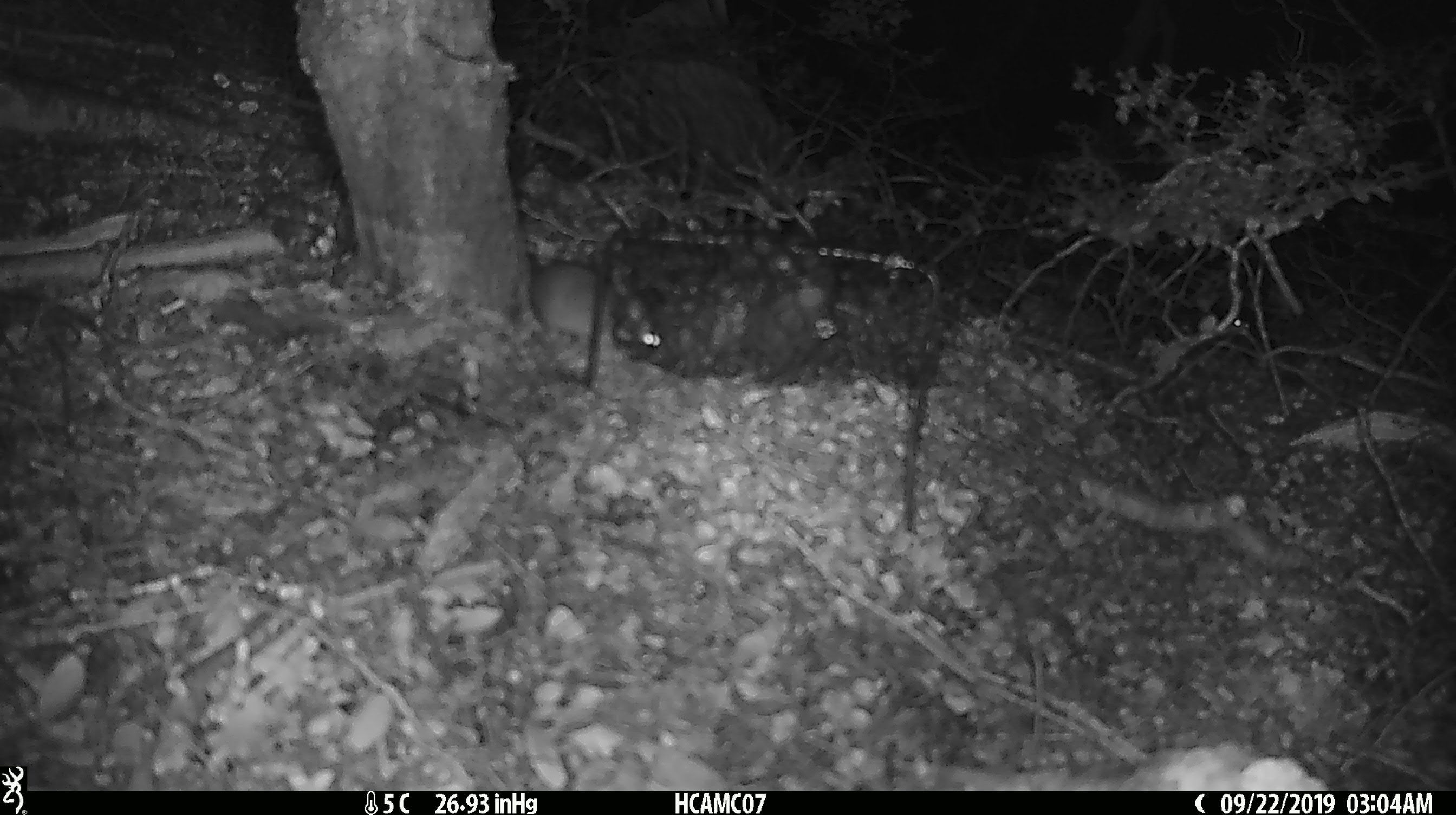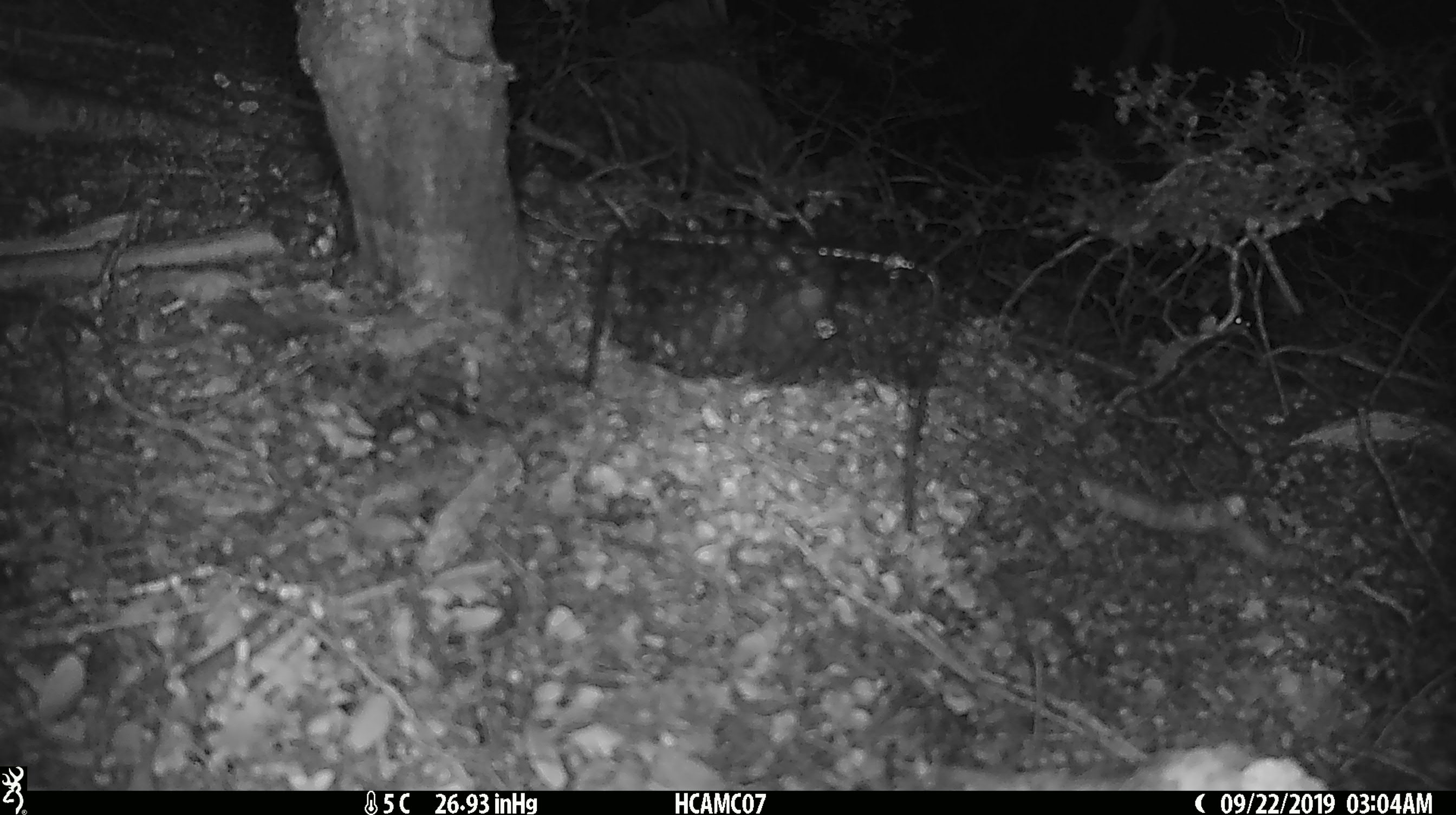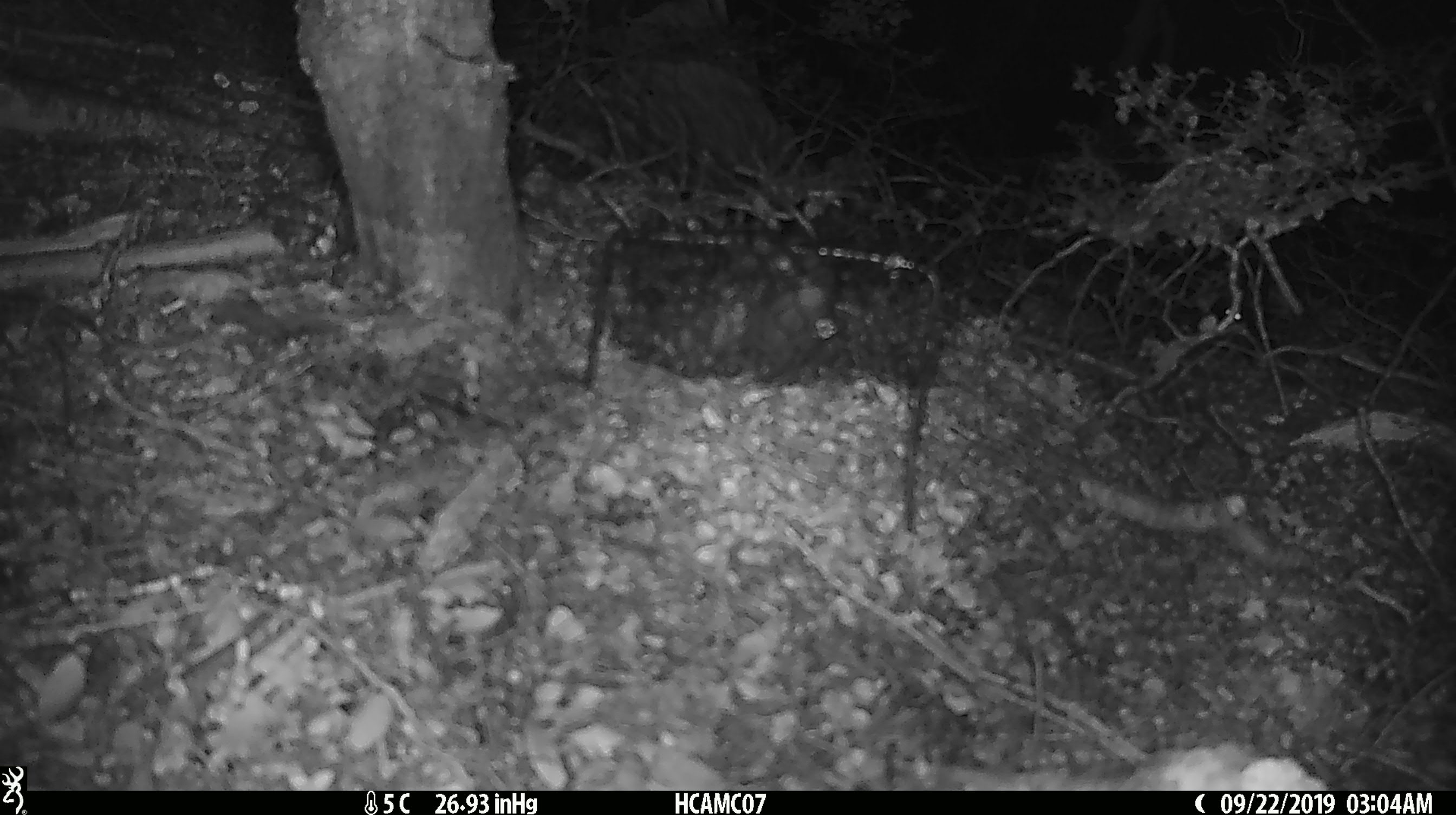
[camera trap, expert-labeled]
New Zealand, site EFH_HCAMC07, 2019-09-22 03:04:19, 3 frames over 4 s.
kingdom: Animalia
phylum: Chordata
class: Mammalia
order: Rodentia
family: Muridae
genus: Mus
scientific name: Mus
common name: mouse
Mouse (Mus).